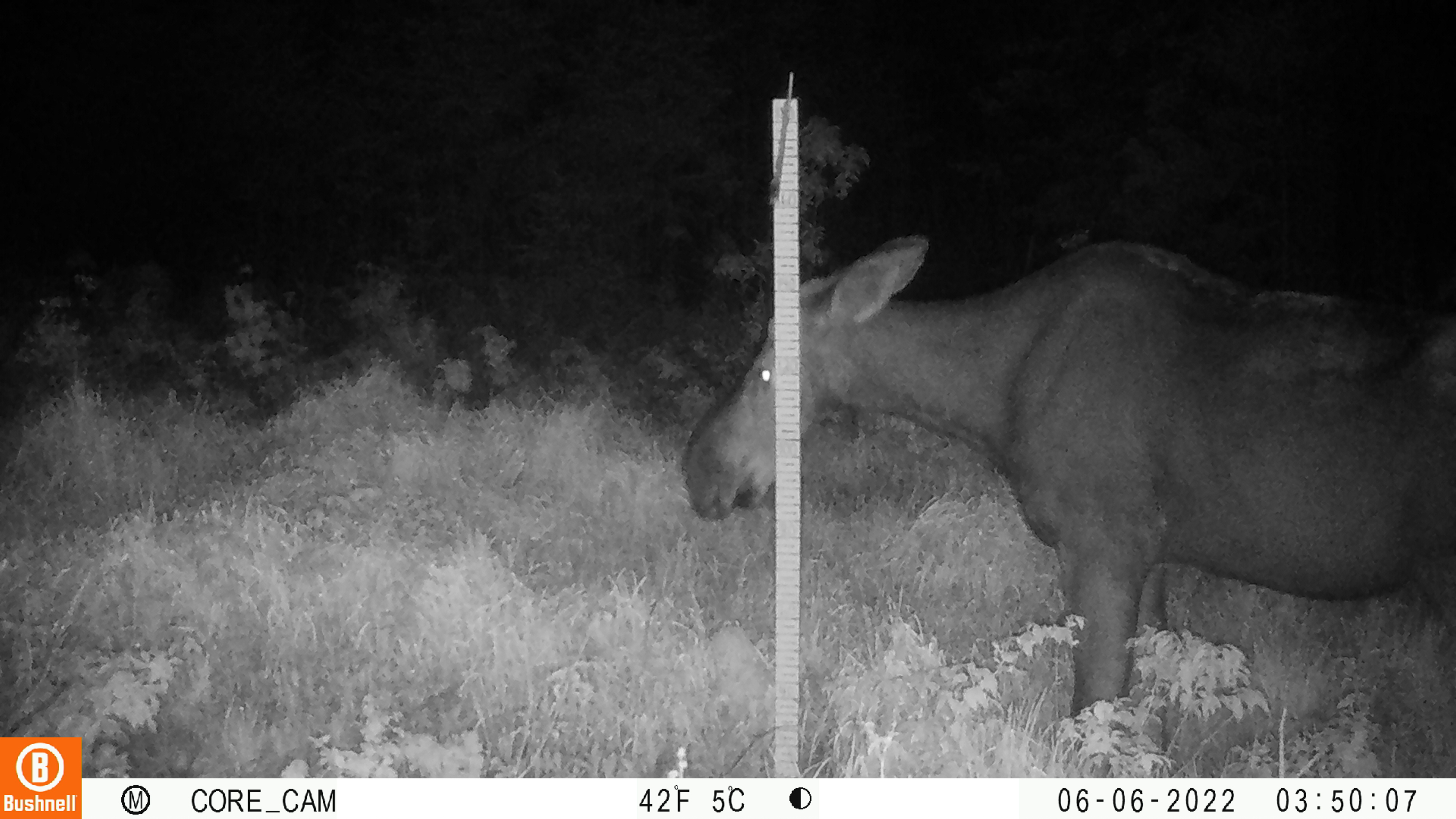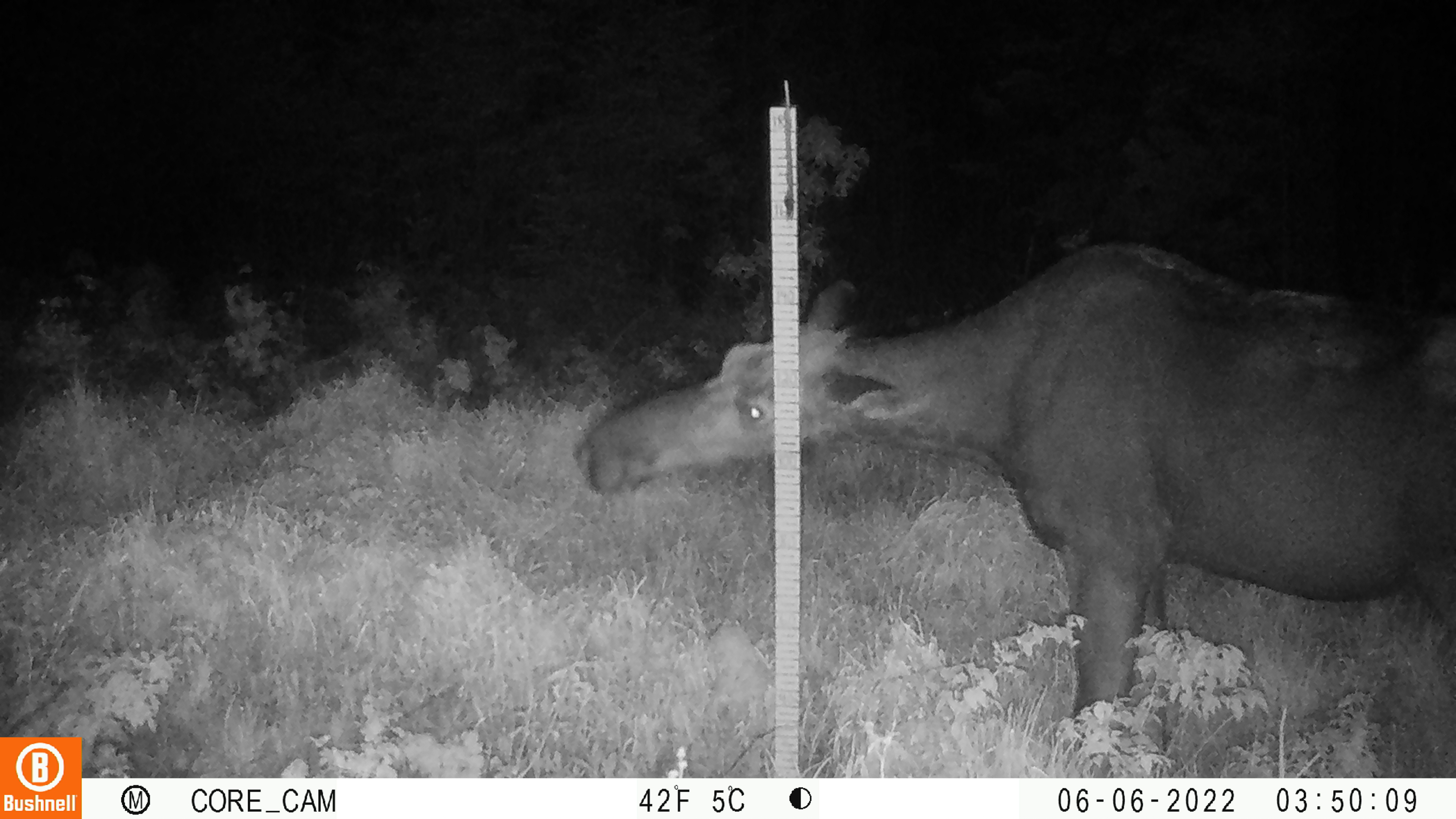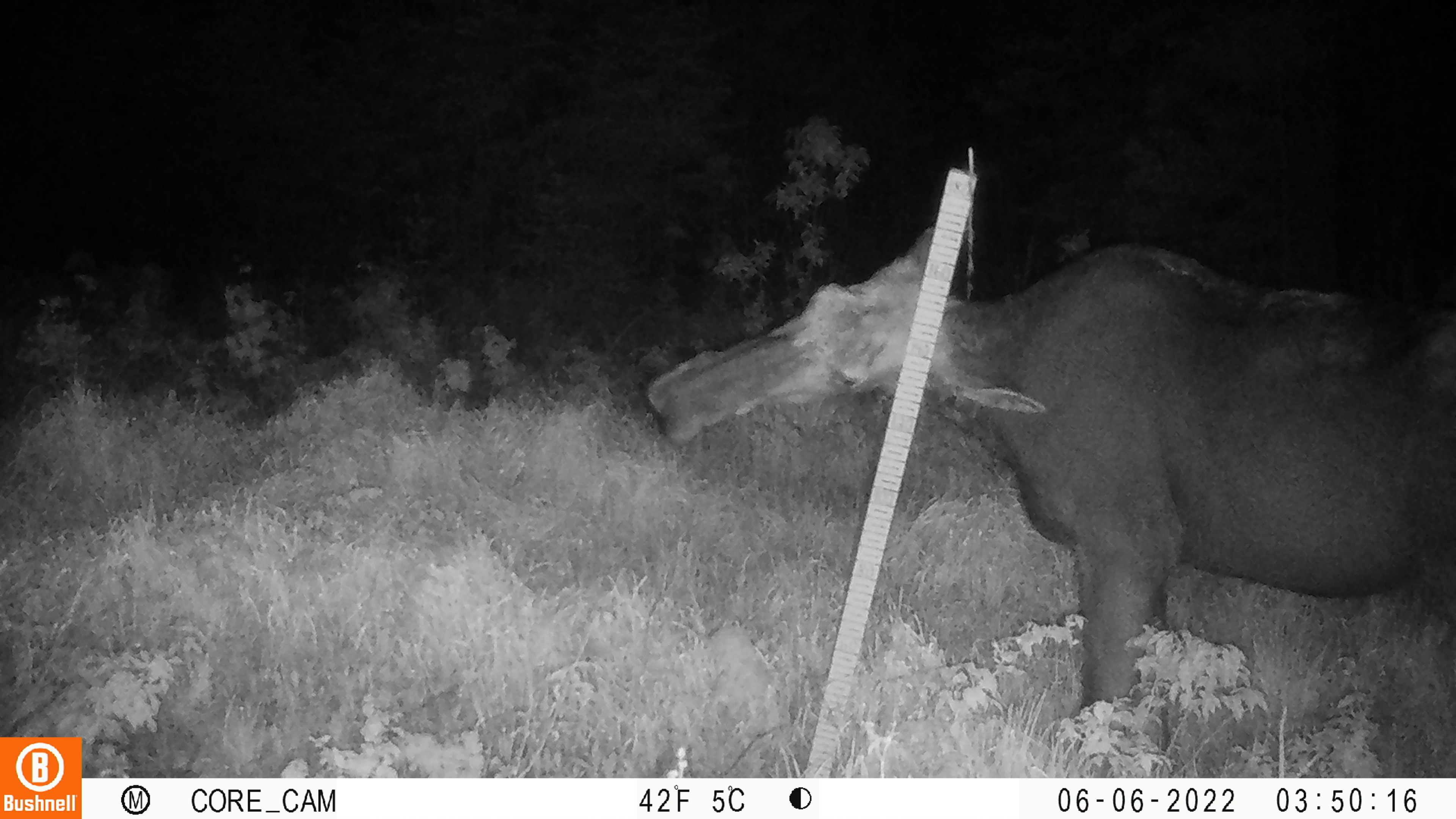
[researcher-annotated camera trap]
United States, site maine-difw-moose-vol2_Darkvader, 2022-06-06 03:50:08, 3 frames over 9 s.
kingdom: Animalia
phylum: Chordata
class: Mammalia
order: Artiodactyla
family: Cervidae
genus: Alces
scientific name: Alces alces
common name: moose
Moose (Alces alces).